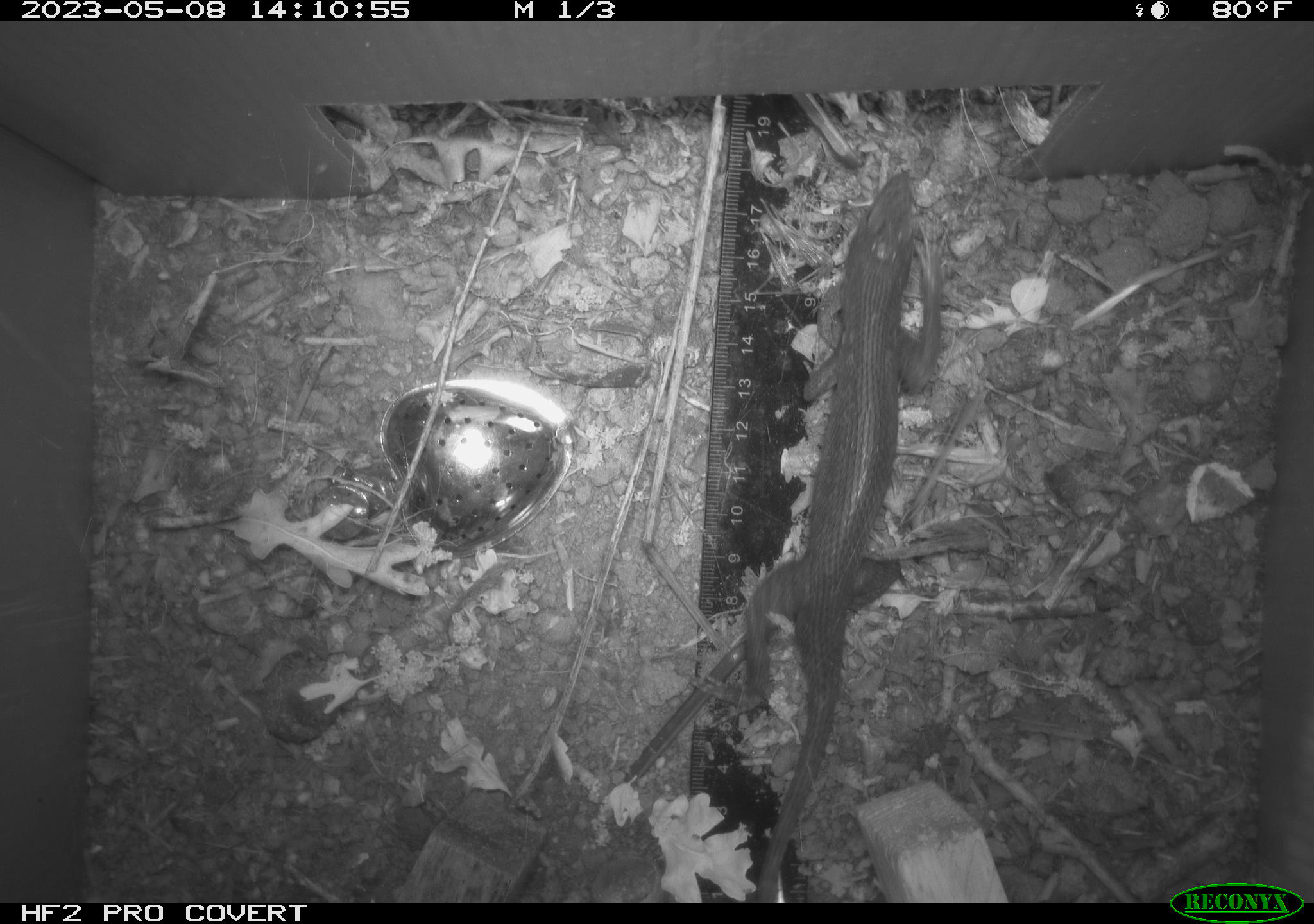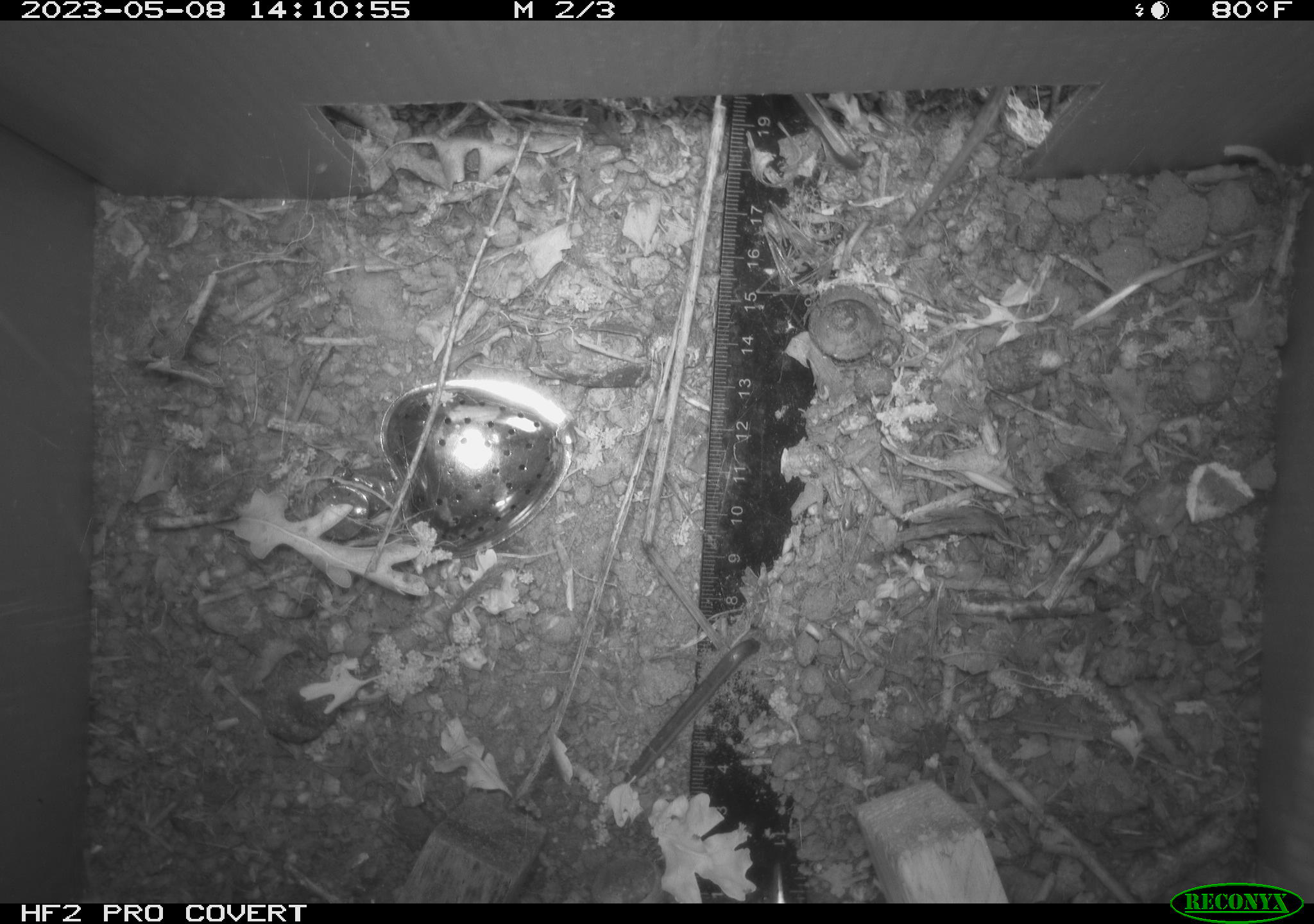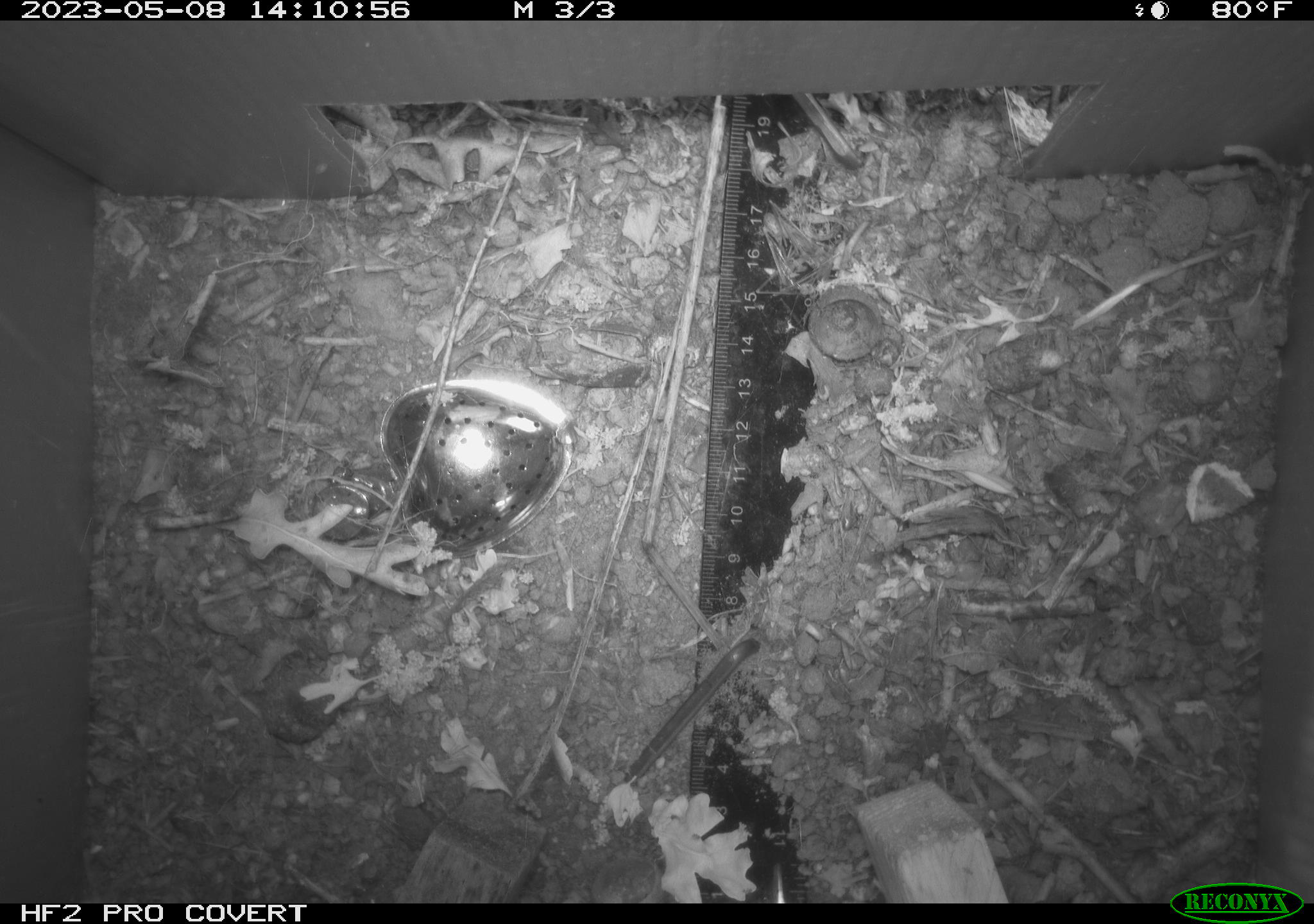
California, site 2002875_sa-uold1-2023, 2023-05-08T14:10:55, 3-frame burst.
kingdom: Animalia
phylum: Chordata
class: Reptilia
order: Squamata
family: Phrynosomatidae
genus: Sceloporus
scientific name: Sceloporus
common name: spiny lizards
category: sceloporus species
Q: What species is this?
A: Sceloporus species (spiny lizards) (Sceloporus).